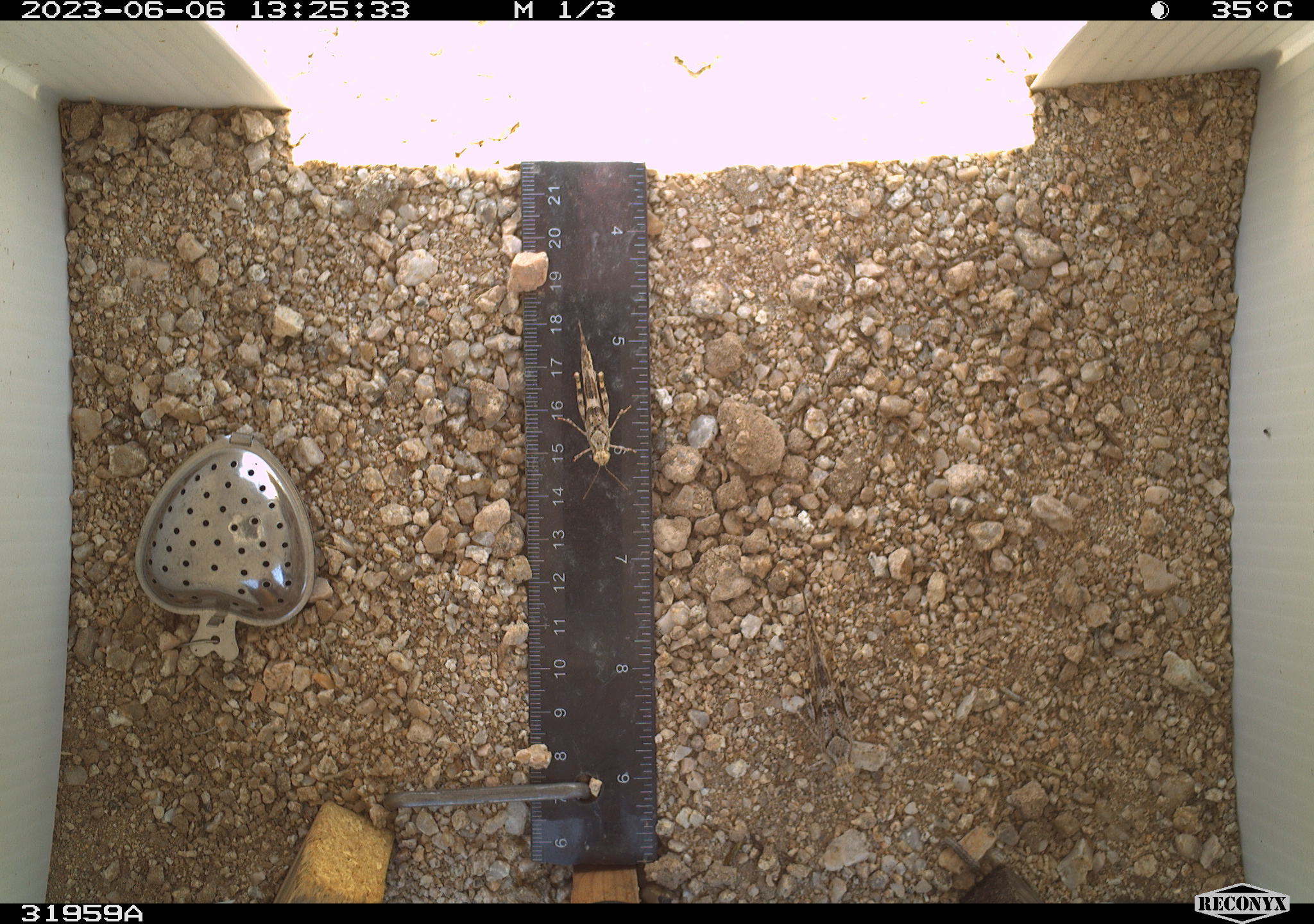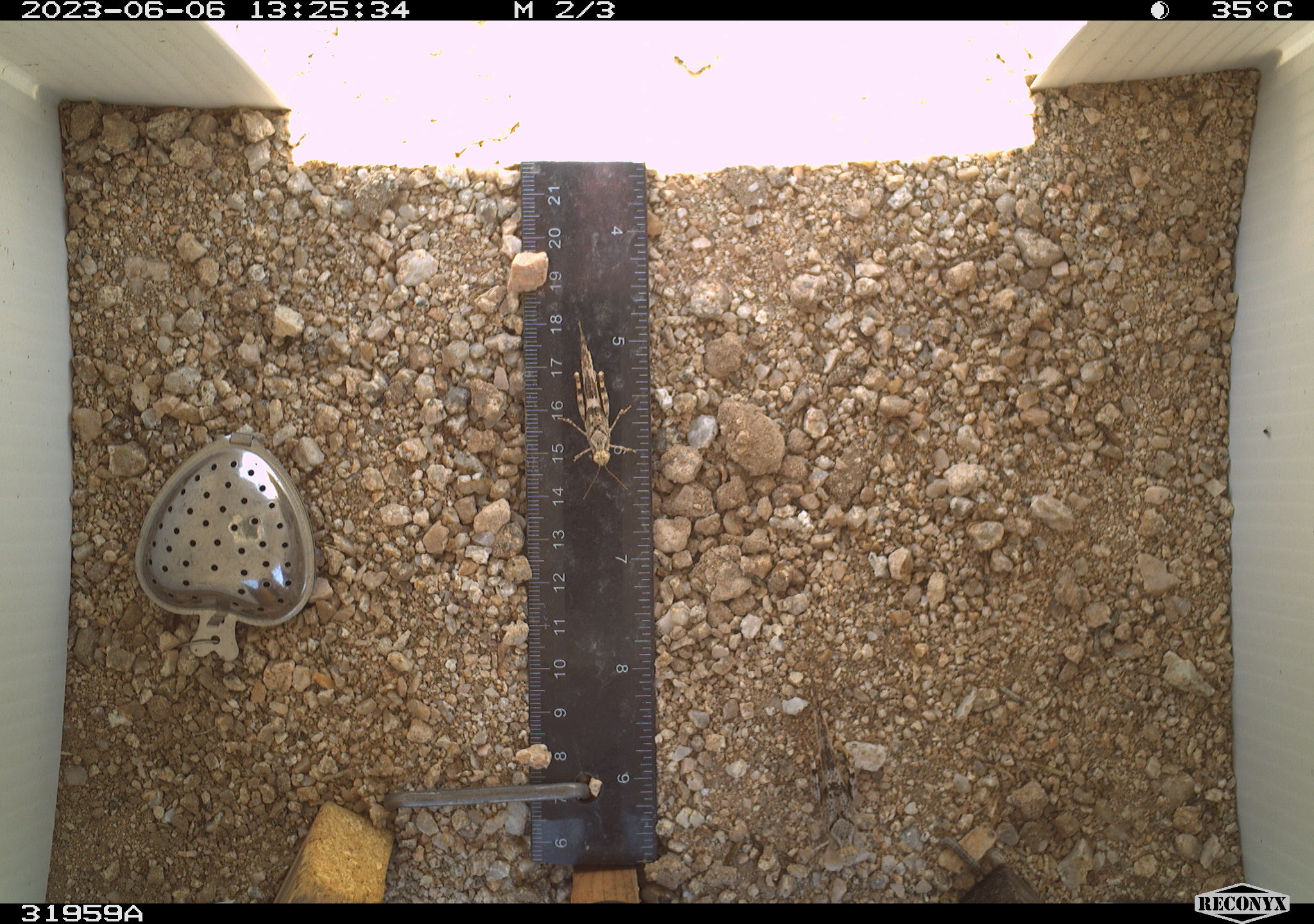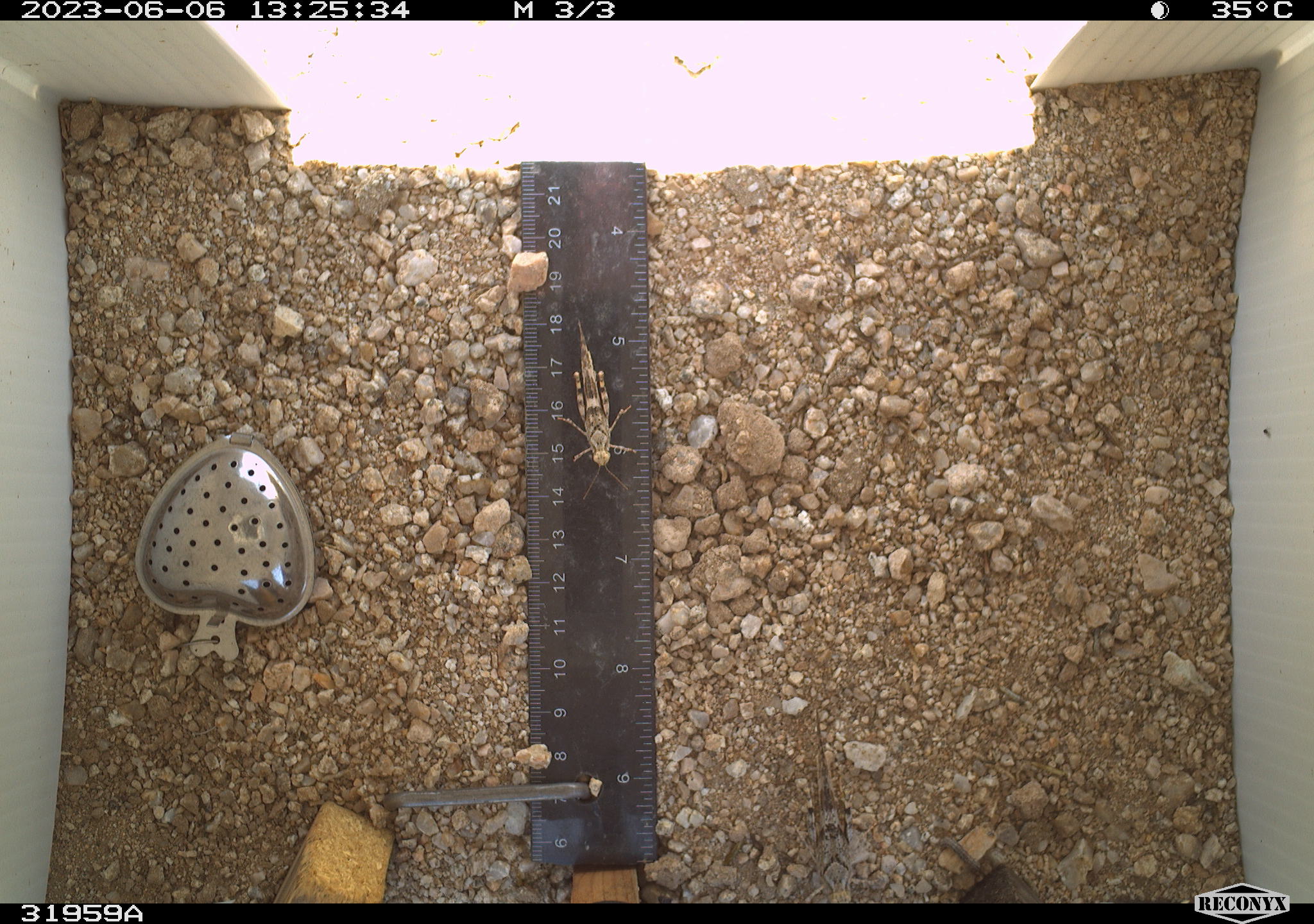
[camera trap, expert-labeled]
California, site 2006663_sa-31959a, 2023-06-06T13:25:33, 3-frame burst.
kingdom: Animalia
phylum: Arthropoda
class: Insecta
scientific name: Insecta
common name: insect